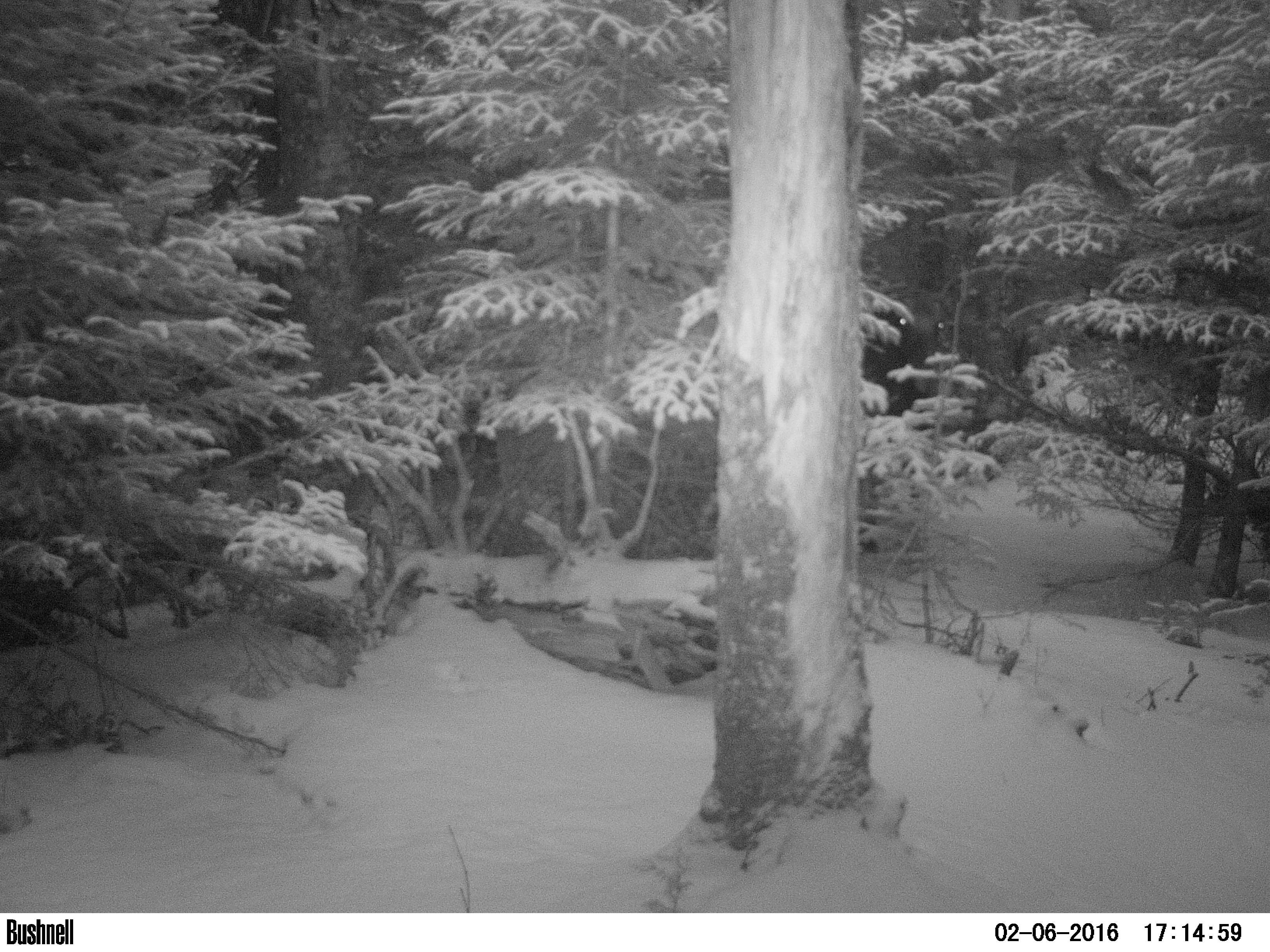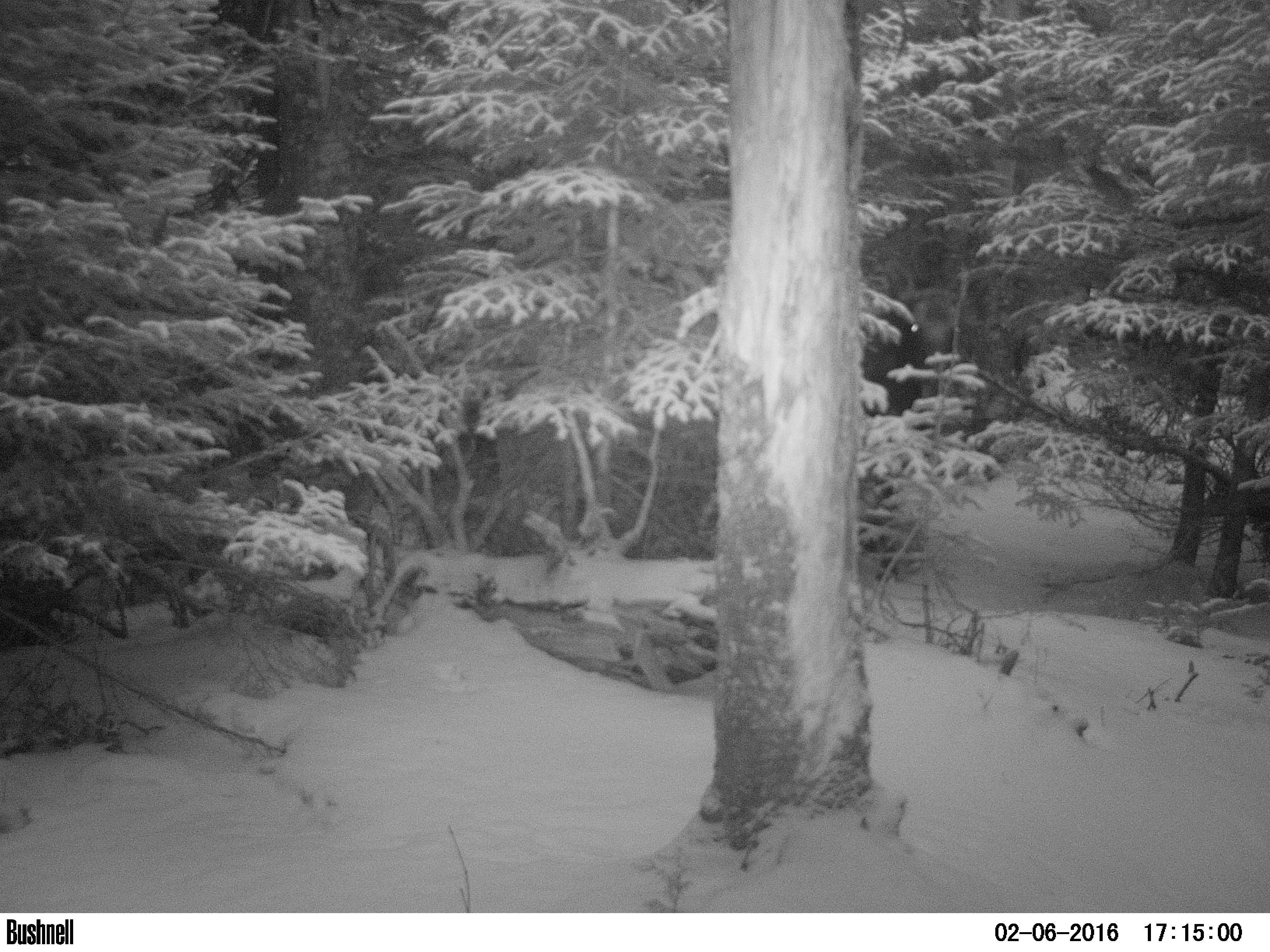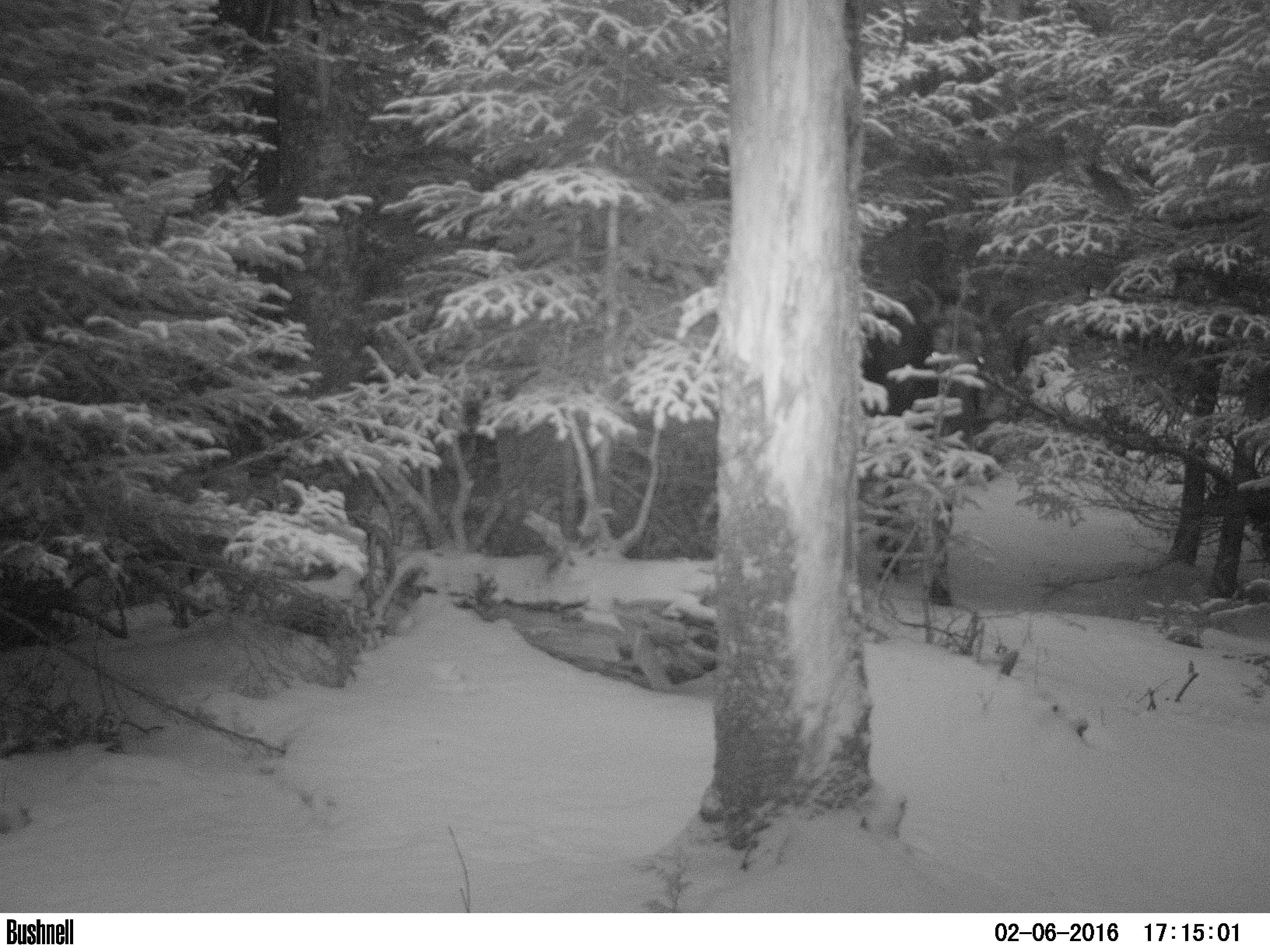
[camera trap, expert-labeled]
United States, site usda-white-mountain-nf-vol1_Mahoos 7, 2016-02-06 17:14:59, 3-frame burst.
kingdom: Animalia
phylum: Chordata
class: Mammalia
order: Artiodactyla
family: Cervidae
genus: Alces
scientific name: Alces alces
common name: moose